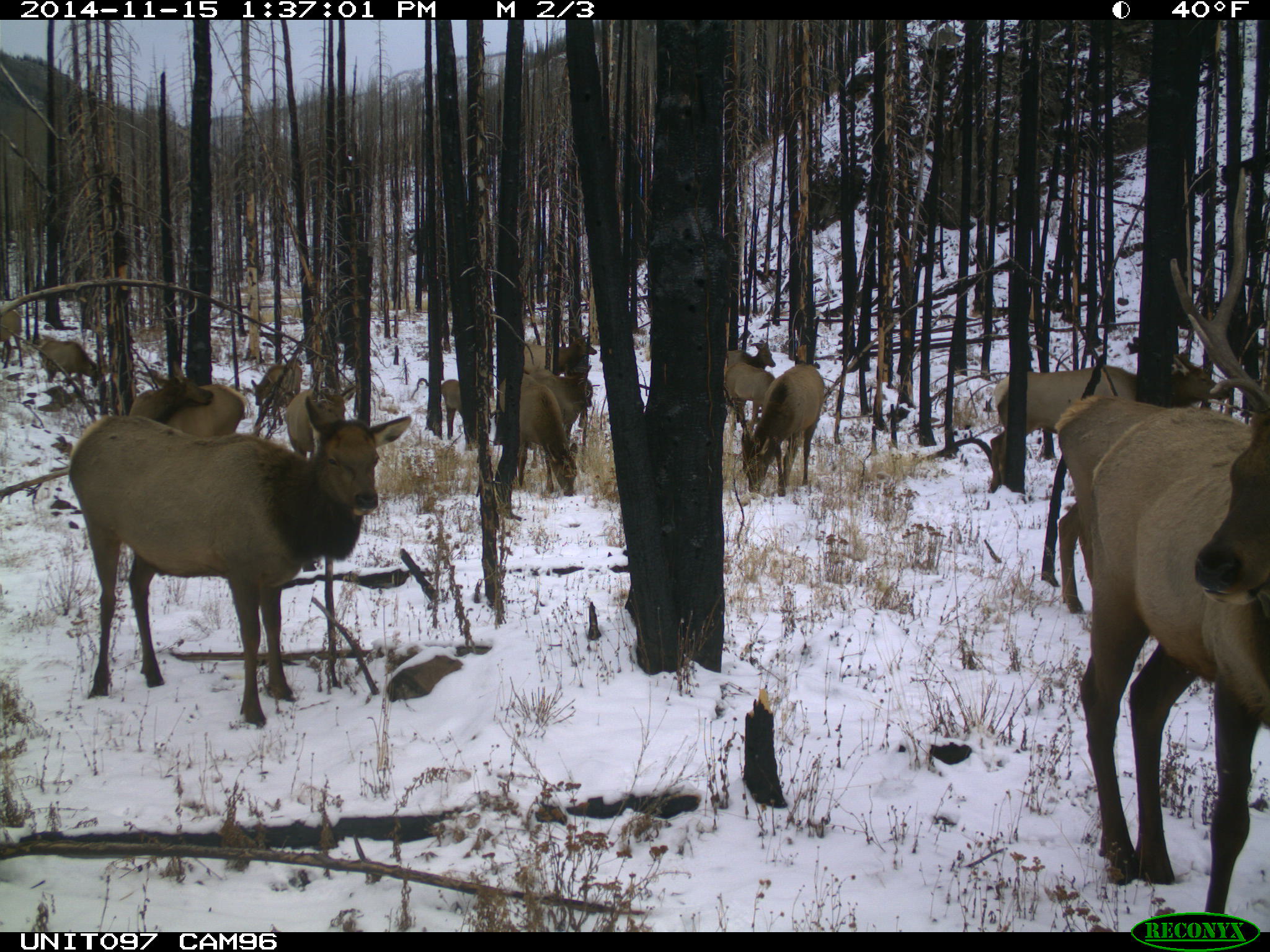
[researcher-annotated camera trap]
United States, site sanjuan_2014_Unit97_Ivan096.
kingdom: Animalia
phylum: Chordata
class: Mammalia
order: Artiodactyla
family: Cervidae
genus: Cervus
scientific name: Cervus elaphus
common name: red deer